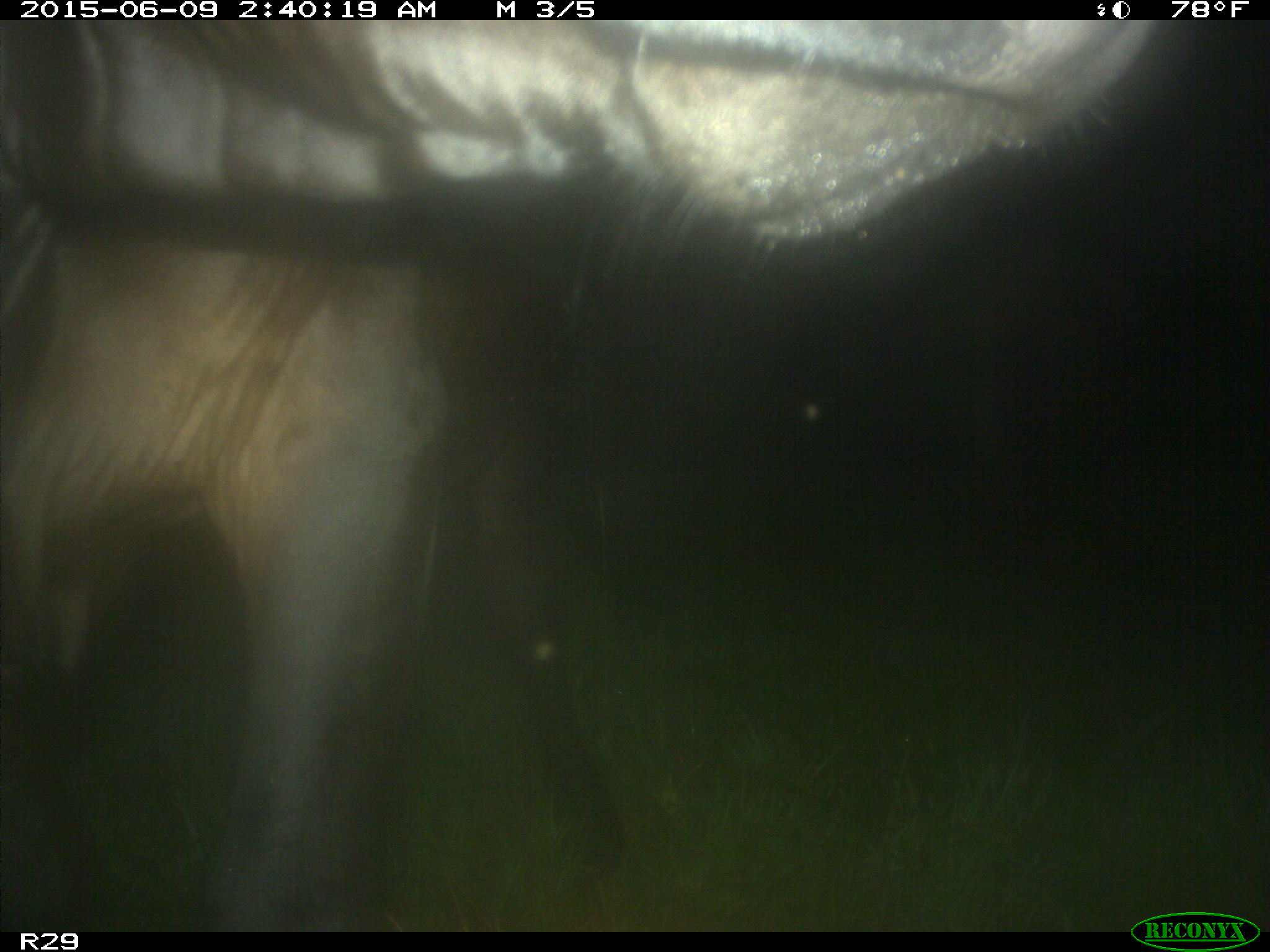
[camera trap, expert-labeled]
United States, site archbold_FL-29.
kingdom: Animalia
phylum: Chordata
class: Mammalia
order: Artiodactyla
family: Bovidae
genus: Bos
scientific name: Bos taurus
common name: domestic cow